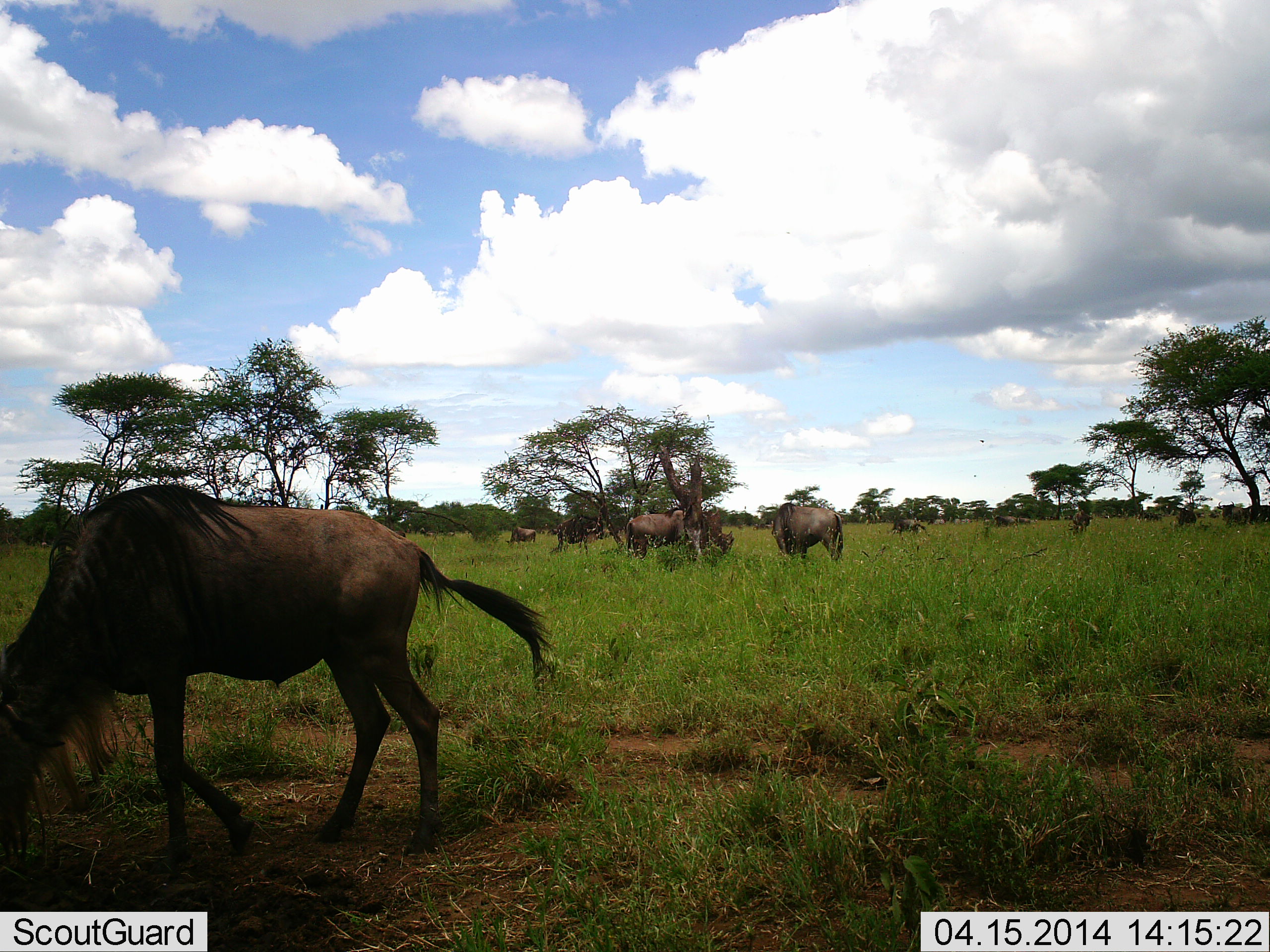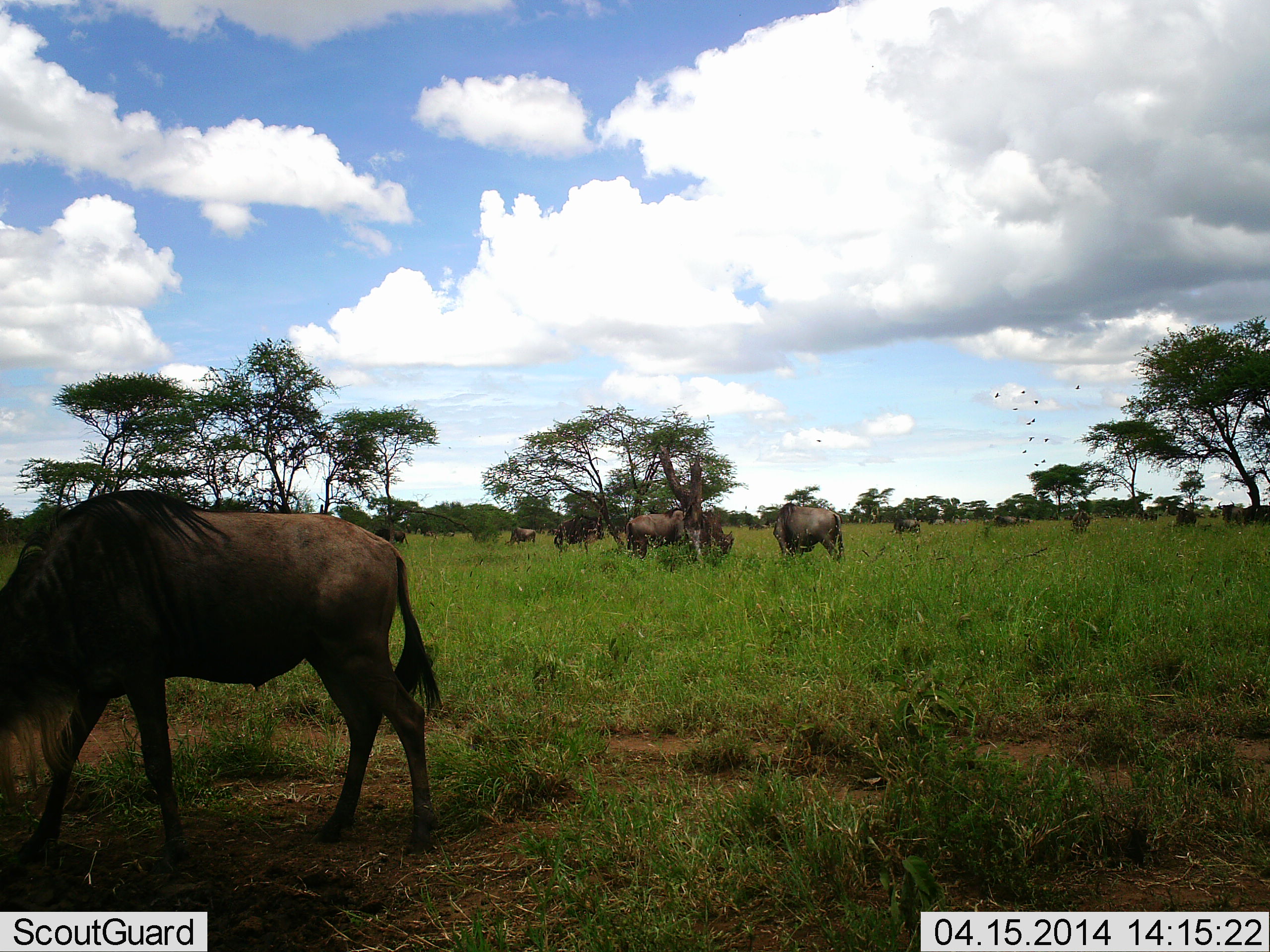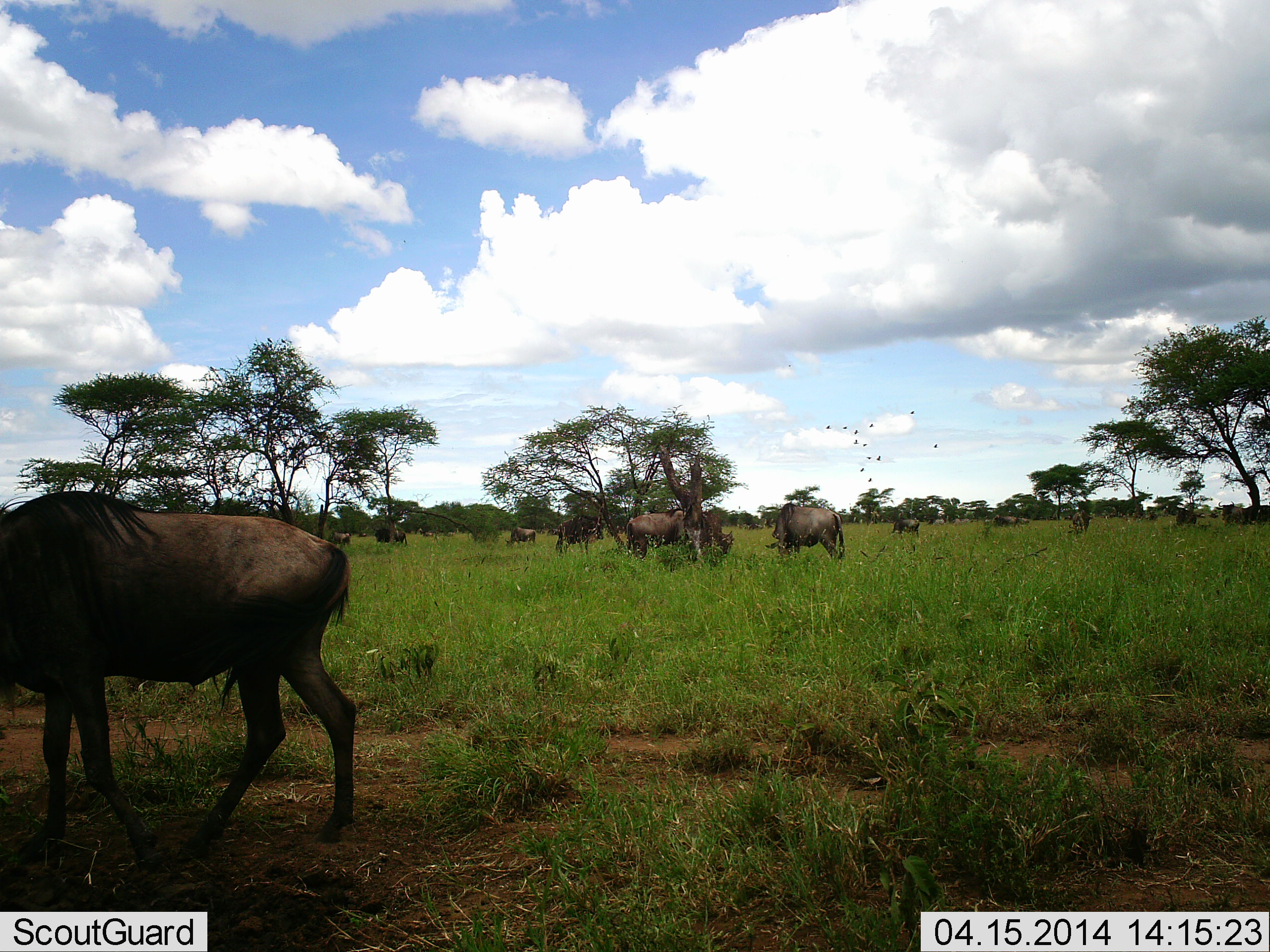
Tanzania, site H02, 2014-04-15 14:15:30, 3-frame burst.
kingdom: Animalia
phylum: Chordata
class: Mammalia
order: Artiodactyla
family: Bovidae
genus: Connochaetes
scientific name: Connochaetes taurinus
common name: blue wildebeest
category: wildebeest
Wildebeest (blue wildebeest) (Connochaetes taurinus), count 11-50. Behavior (volunteer vote fractions): standing 33%, resting 4%, moving 35%, interacting 2%. Young present (vote fraction): 0%. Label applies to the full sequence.